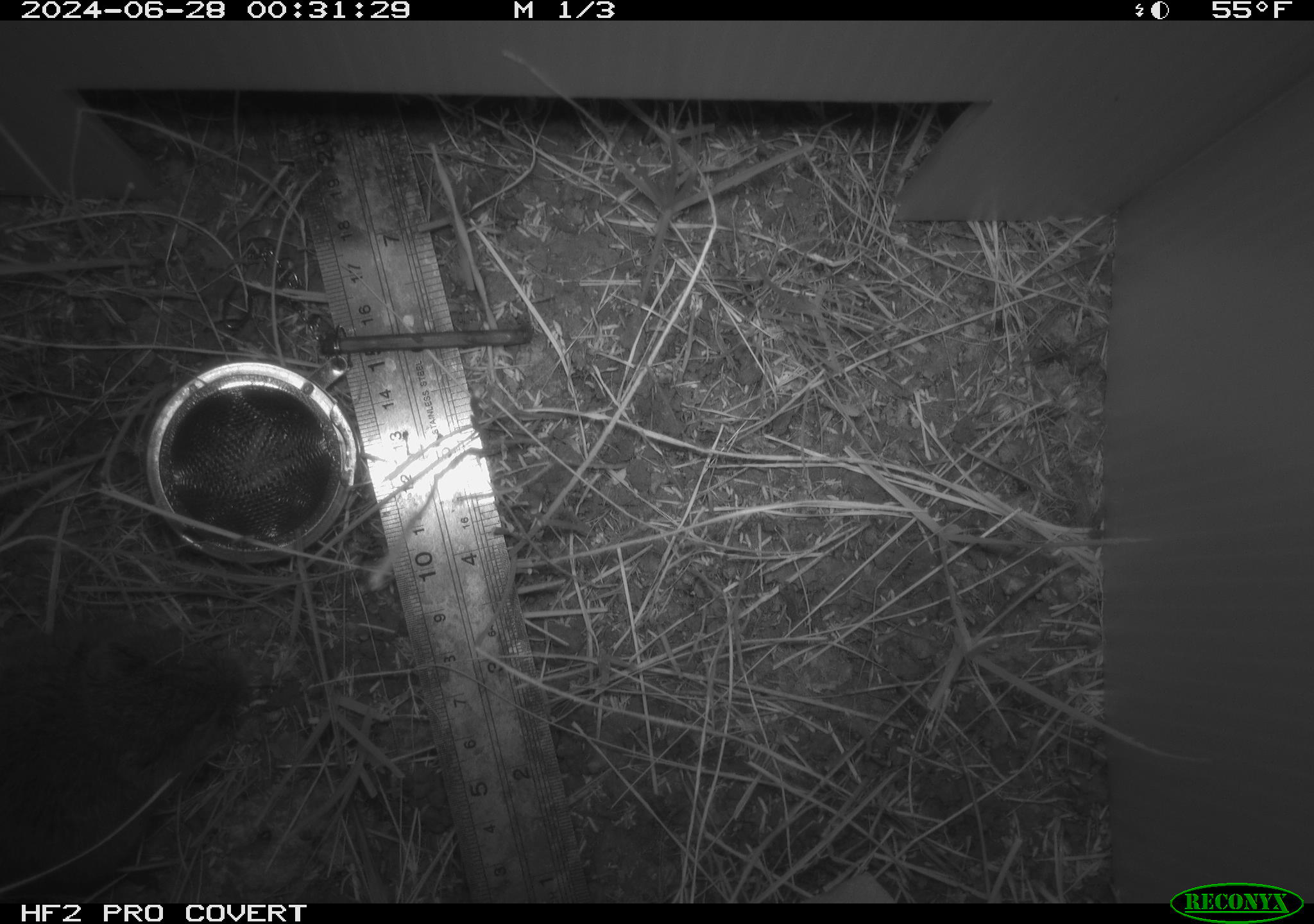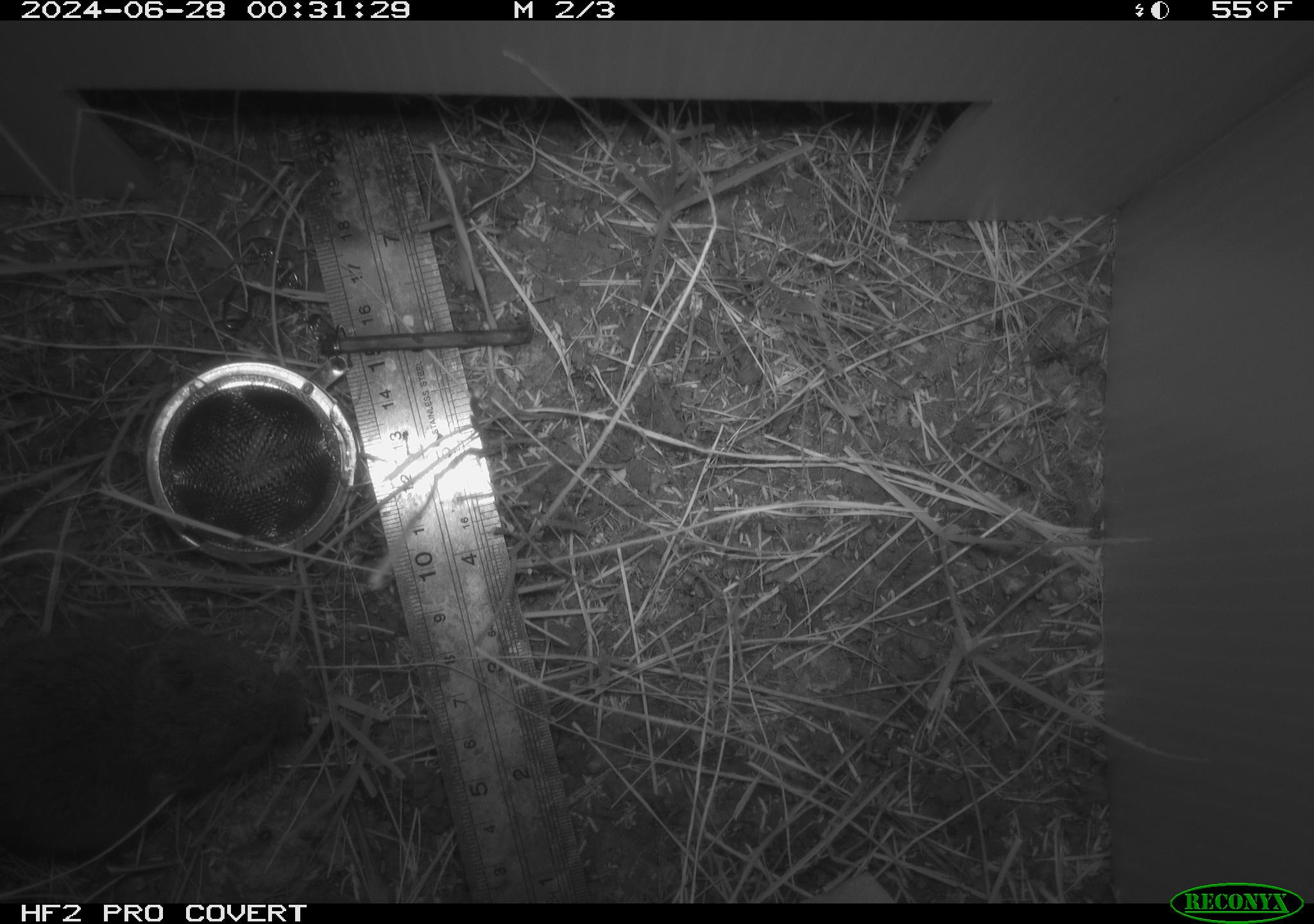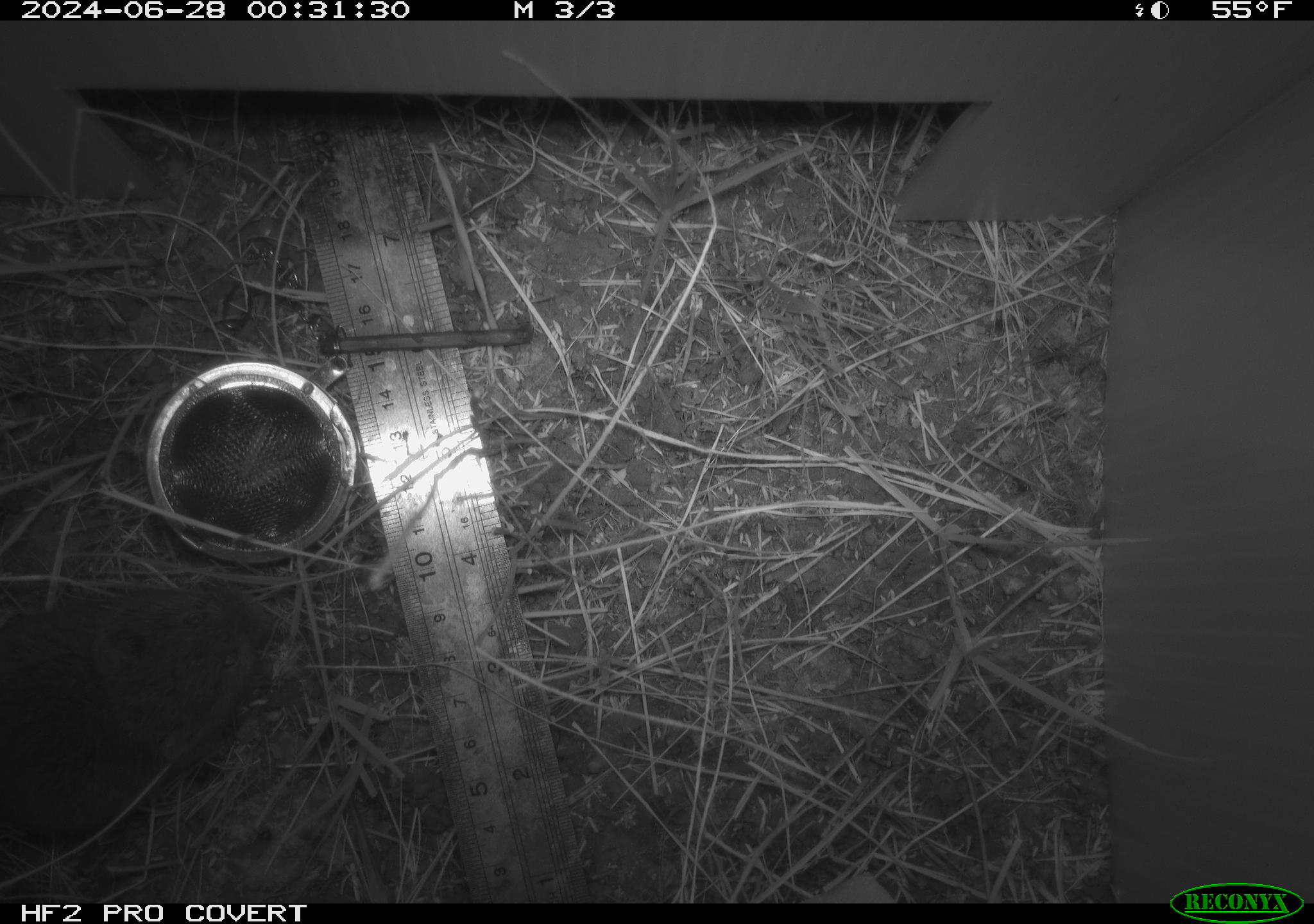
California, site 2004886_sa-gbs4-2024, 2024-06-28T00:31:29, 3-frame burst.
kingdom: Animalia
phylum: Chordata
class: Mammalia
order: Rodentia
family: Cricetidae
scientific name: Arvicolinae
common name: voles, lemmings, and muskrats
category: arvicolinae subfamily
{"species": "arvicolinae subfamily (voles, lemmings, and muskrats) (Arvicolinae)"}